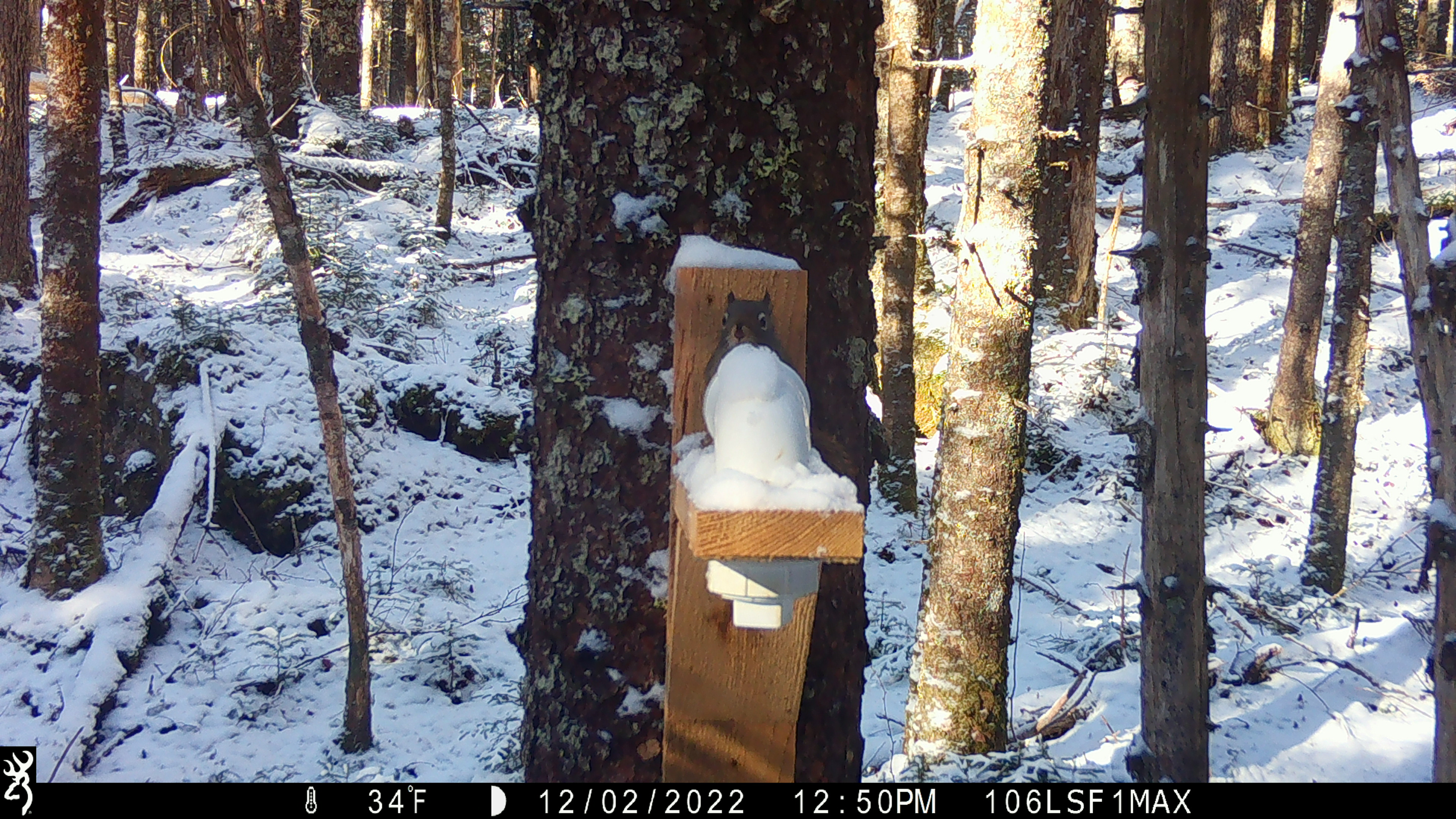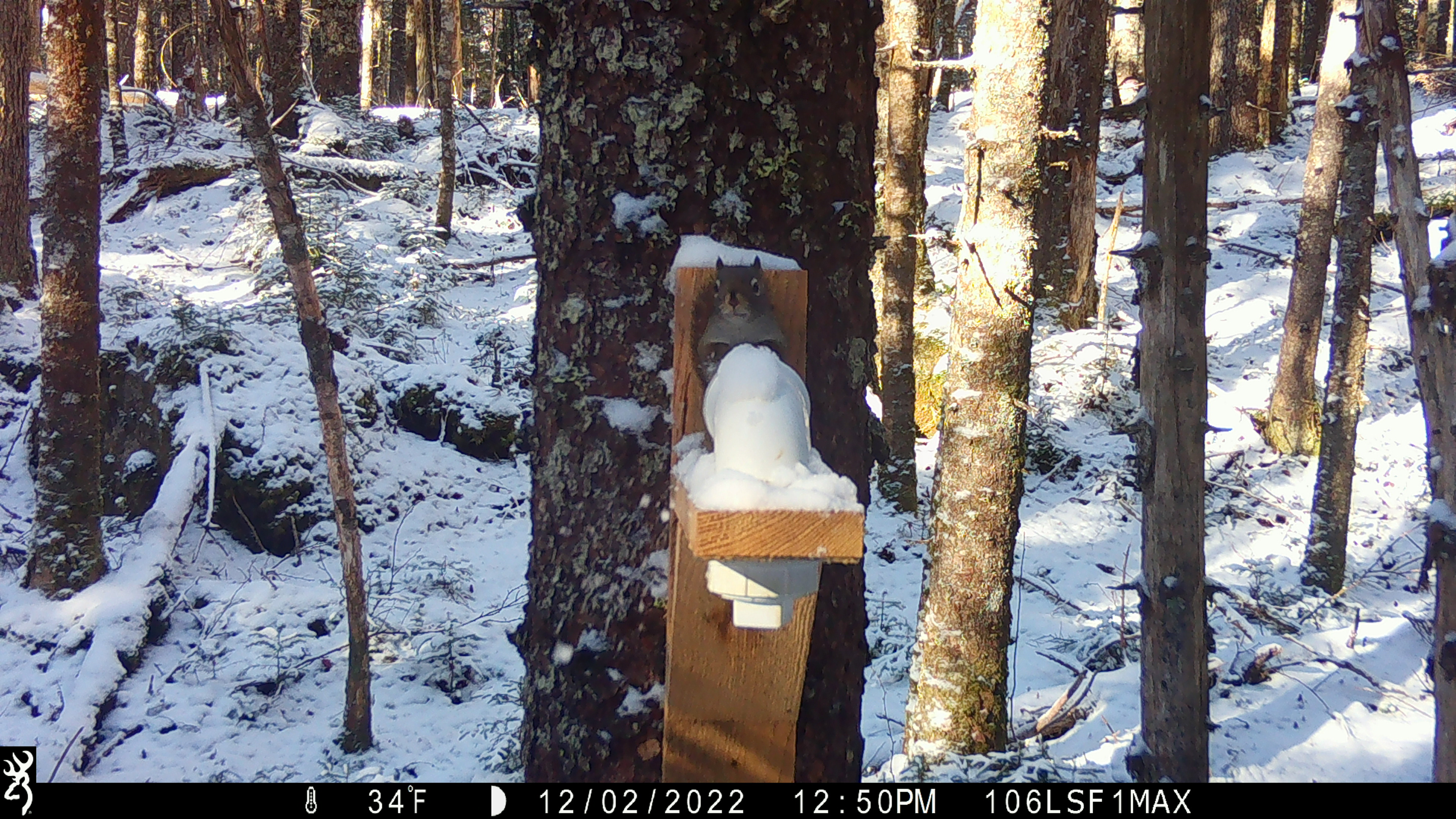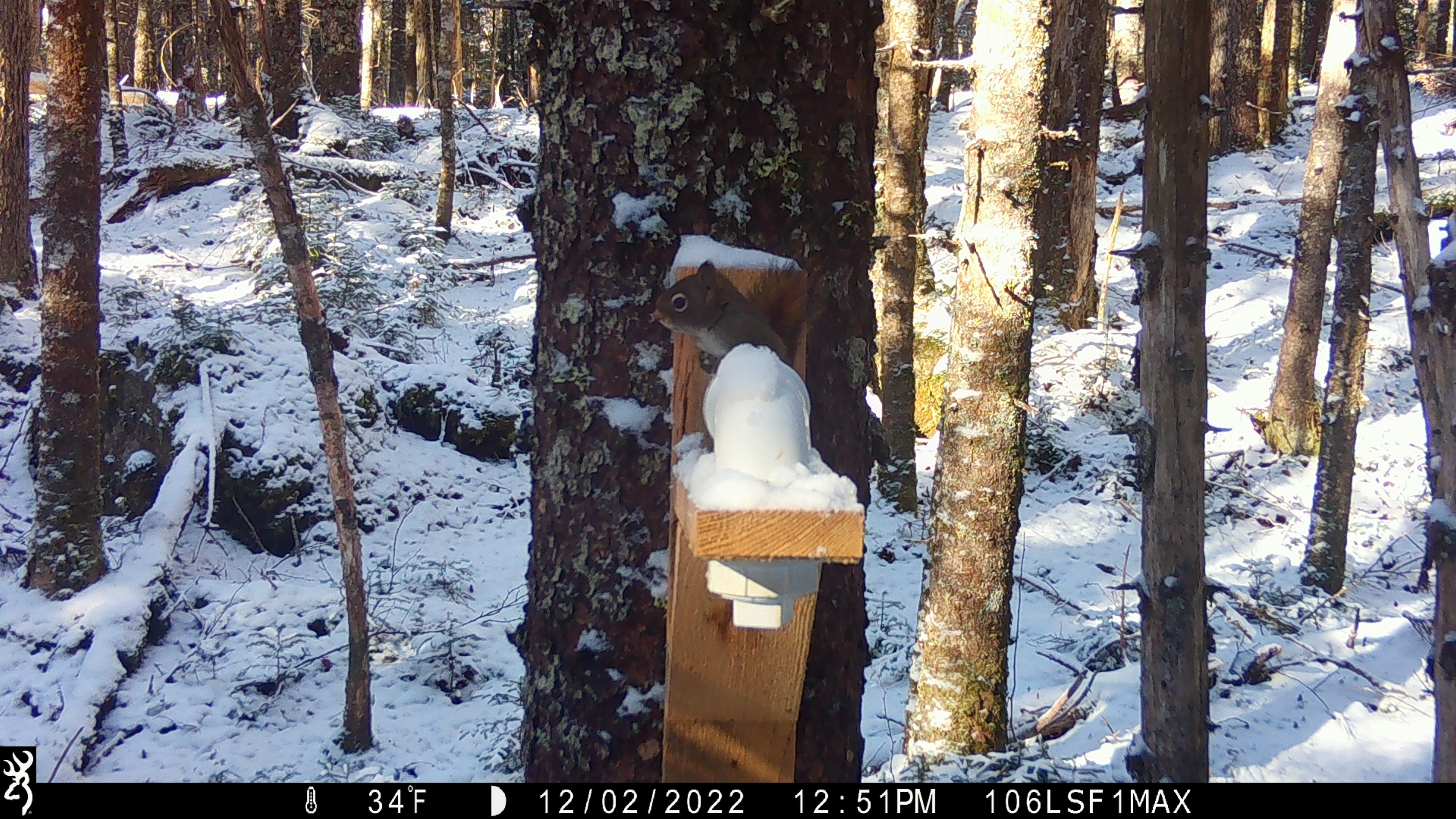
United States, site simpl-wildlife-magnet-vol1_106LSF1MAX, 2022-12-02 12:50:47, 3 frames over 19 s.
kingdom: Animalia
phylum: Chordata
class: Mammalia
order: Rodentia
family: Sciuridae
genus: Tamiasciurus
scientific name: Tamiasciurus hudsonicus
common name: red squirrel